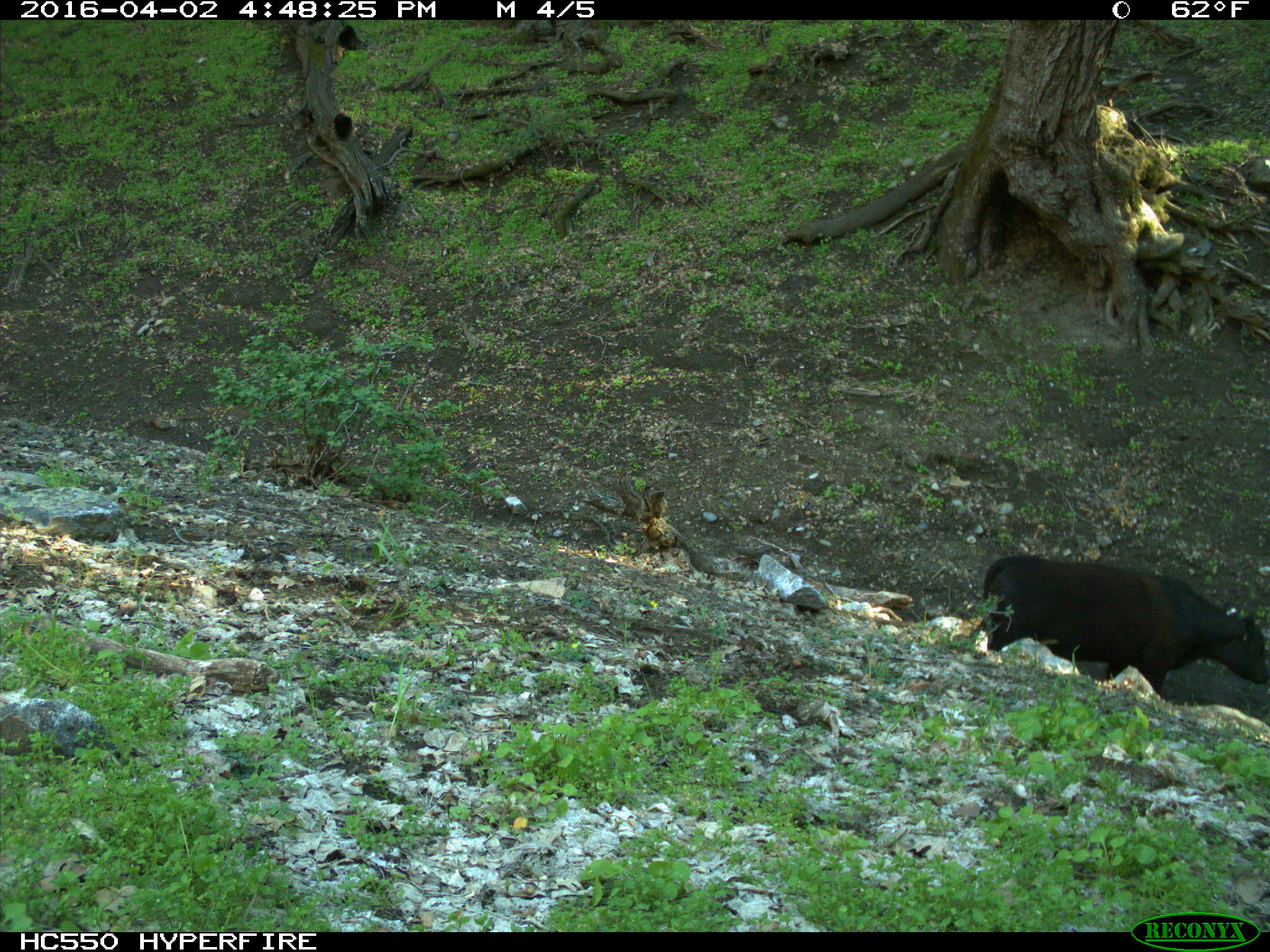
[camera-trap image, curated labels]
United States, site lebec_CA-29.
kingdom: Animalia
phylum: Chordata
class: Mammalia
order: Artiodactyla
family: Bovidae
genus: Bos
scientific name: Bos taurus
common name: domestic cow